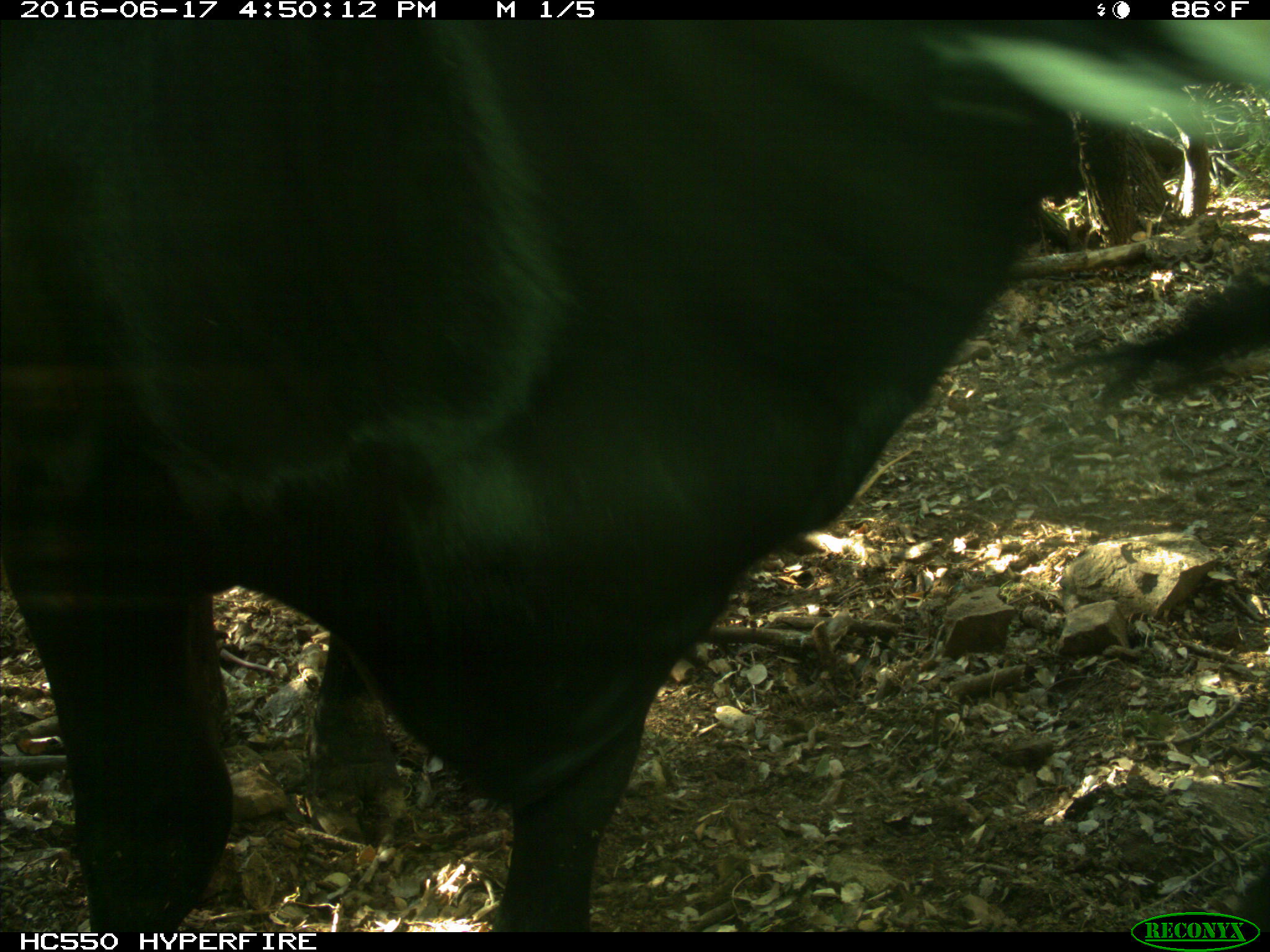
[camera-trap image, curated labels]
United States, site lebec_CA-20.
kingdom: Animalia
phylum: Chordata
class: Mammalia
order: Artiodactyla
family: Bovidae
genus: Bos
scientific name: Bos taurus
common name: domestic cow